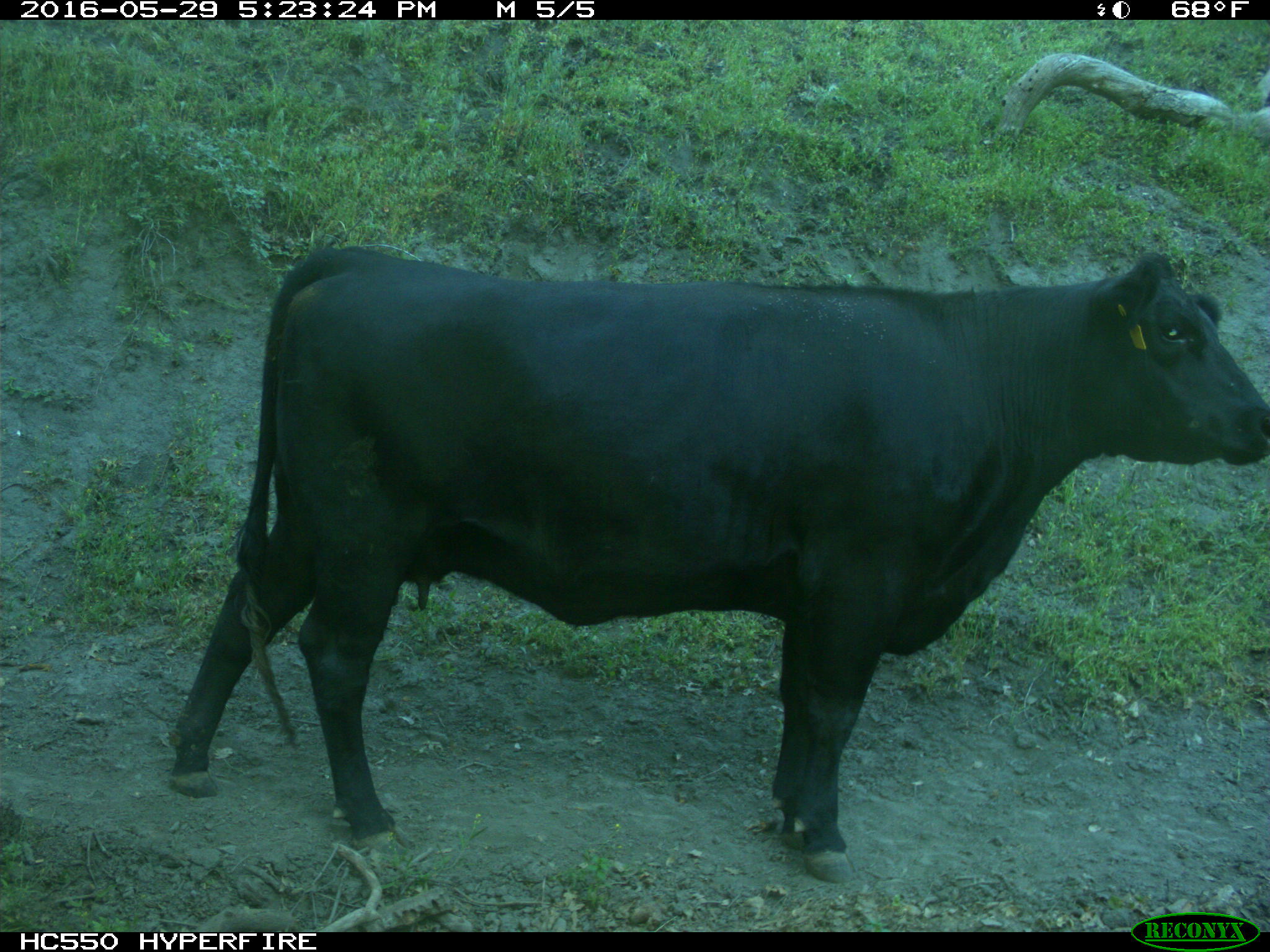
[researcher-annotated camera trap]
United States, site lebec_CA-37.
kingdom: Animalia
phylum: Chordata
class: Mammalia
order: Artiodactyla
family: Bovidae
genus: Bos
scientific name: Bos taurus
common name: domestic cow